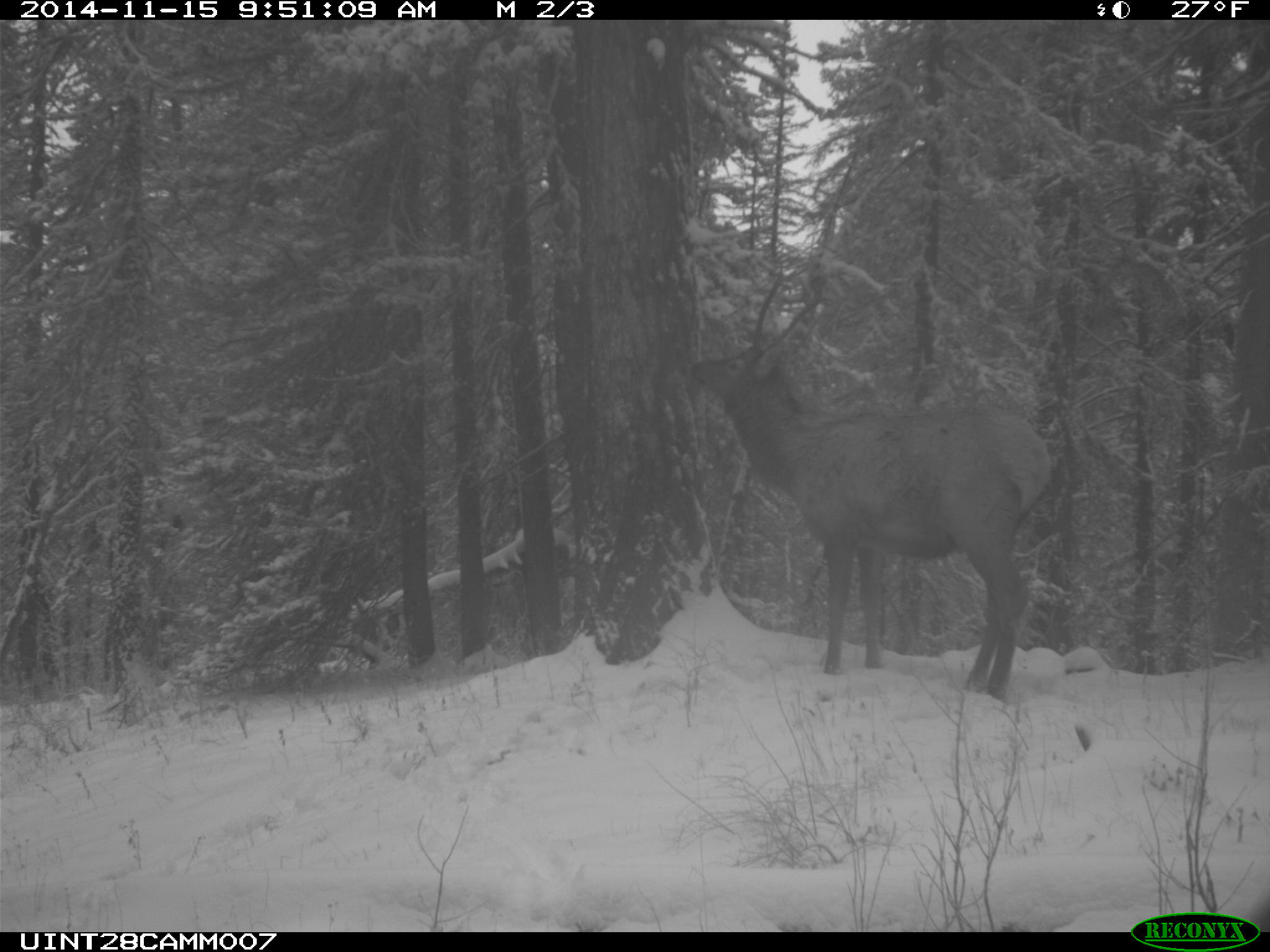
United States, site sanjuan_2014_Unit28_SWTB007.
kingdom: Animalia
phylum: Chordata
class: Mammalia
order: Artiodactyla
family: Cervidae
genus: Cervus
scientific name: Cervus elaphus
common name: red deer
Cervus elaphus (red deer).